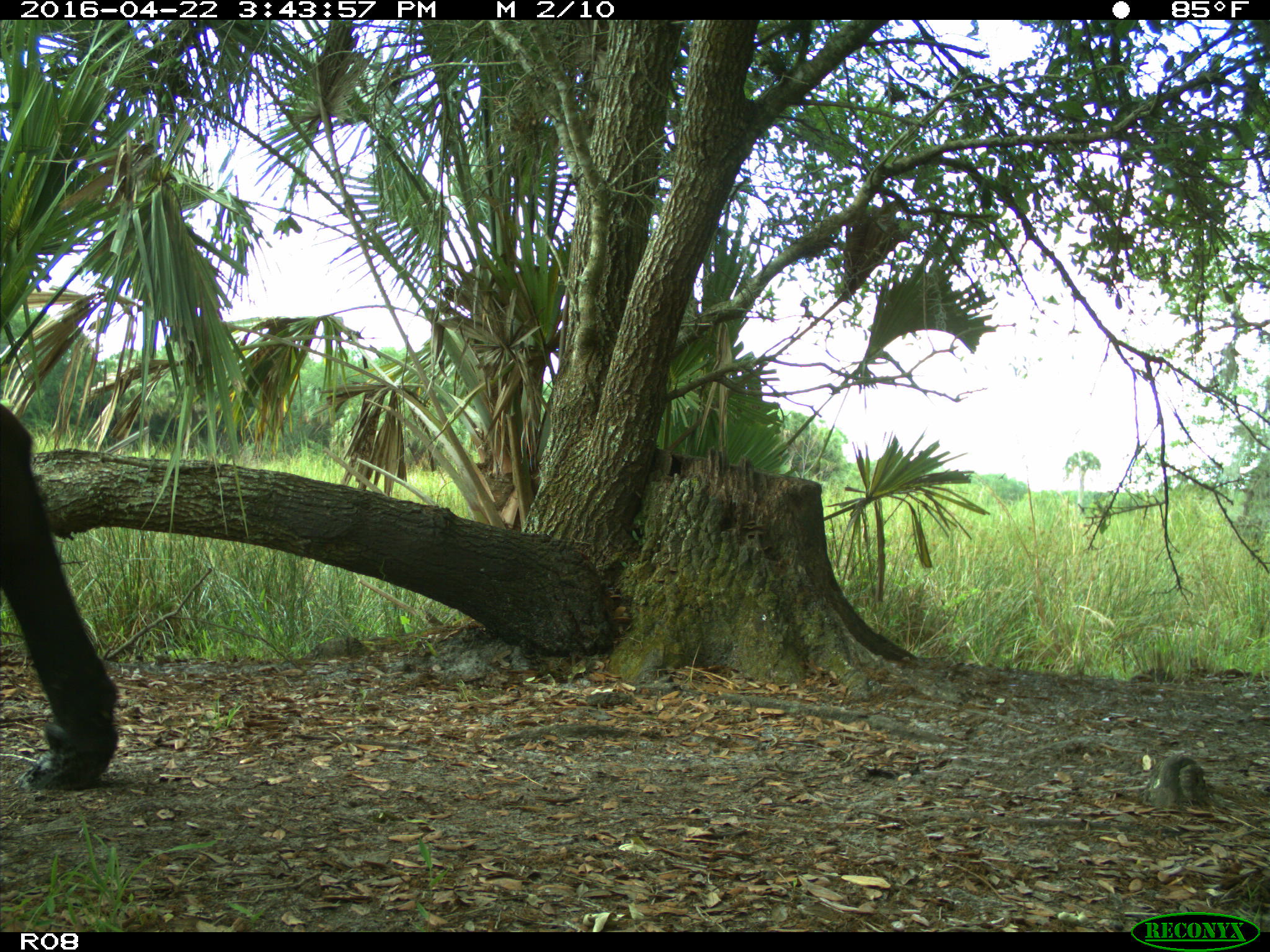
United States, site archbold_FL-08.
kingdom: Animalia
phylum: Chordata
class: Mammalia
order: Artiodactyla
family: Bovidae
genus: Bos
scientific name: Bos taurus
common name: domestic cow